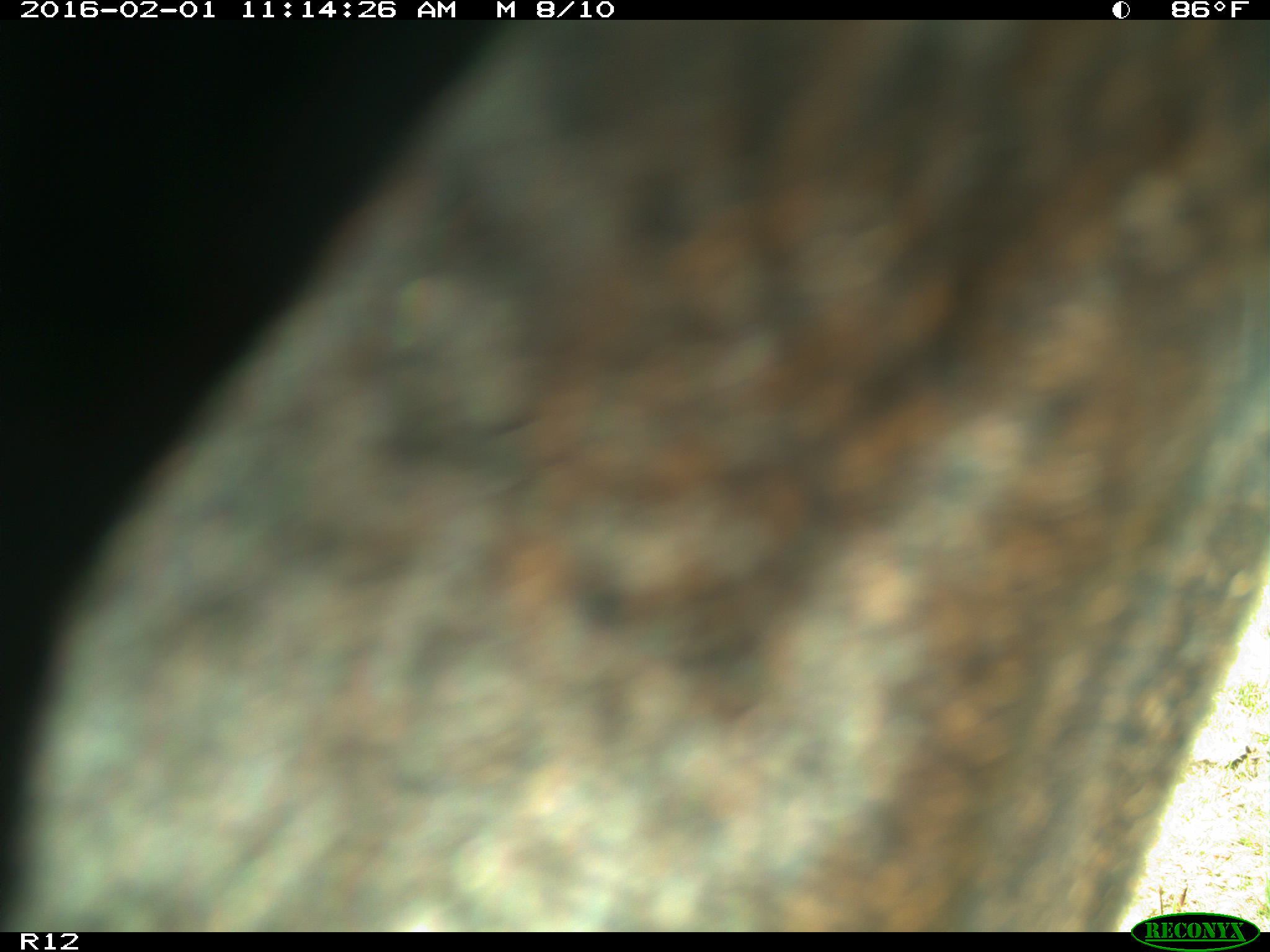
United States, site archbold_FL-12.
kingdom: Animalia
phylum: Chordata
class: Mammalia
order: Artiodactyla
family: Bovidae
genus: Bos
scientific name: Bos taurus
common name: domestic cow